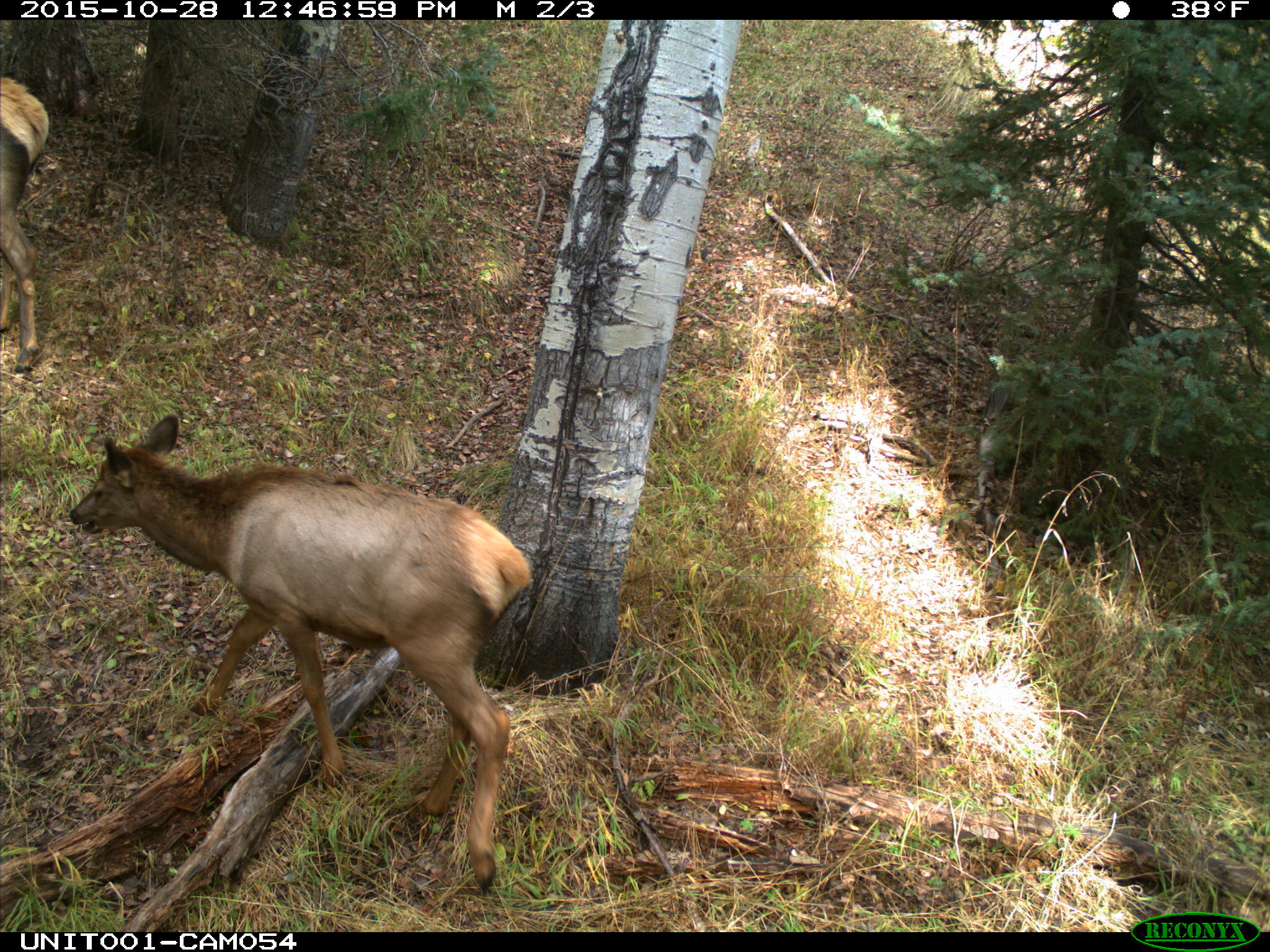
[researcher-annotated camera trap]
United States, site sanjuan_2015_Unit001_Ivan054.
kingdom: Animalia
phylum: Chordata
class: Mammalia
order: Artiodactyla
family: Cervidae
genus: Cervus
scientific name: Cervus elaphus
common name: red deer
Cervus elaphus (red deer).